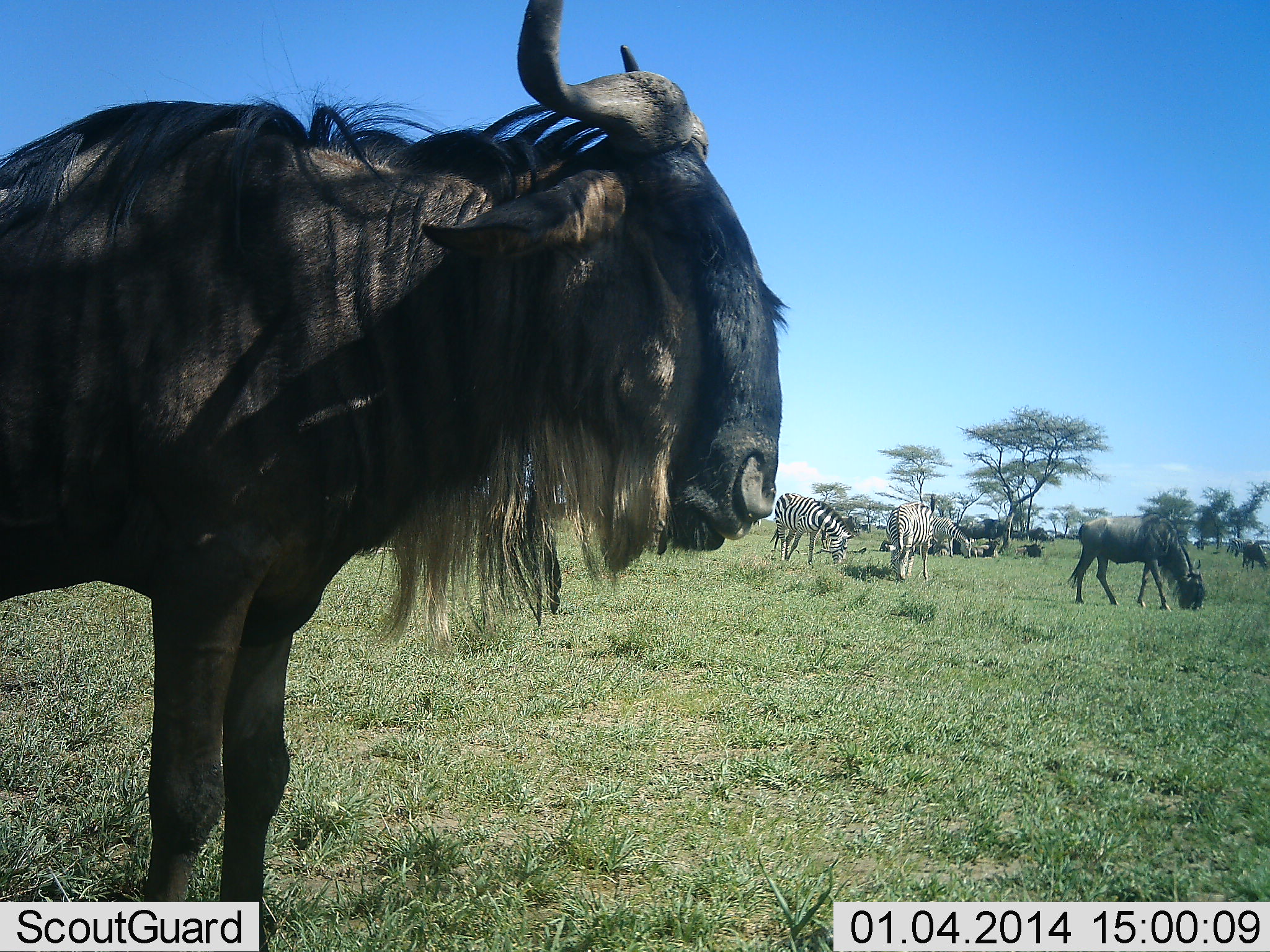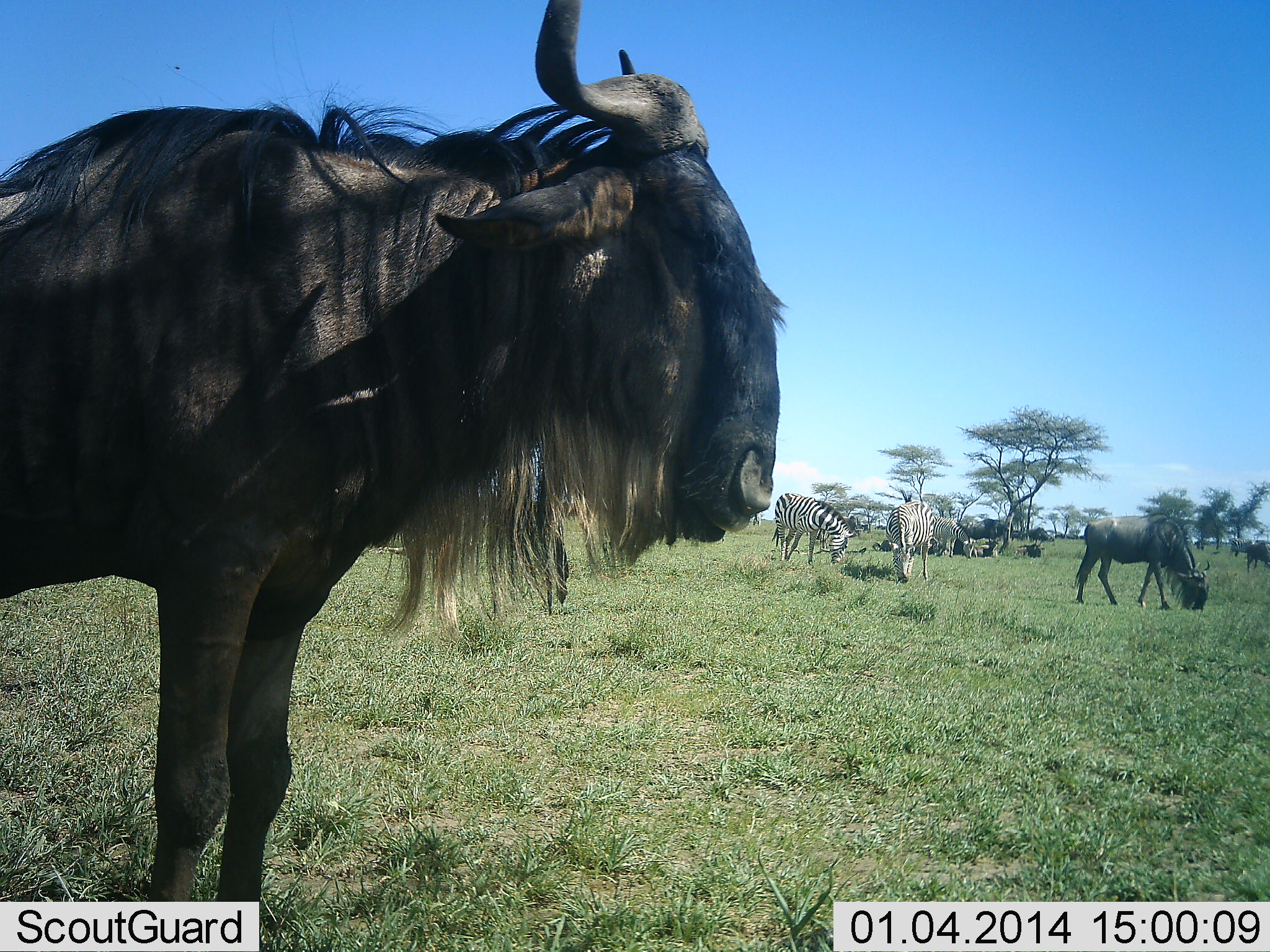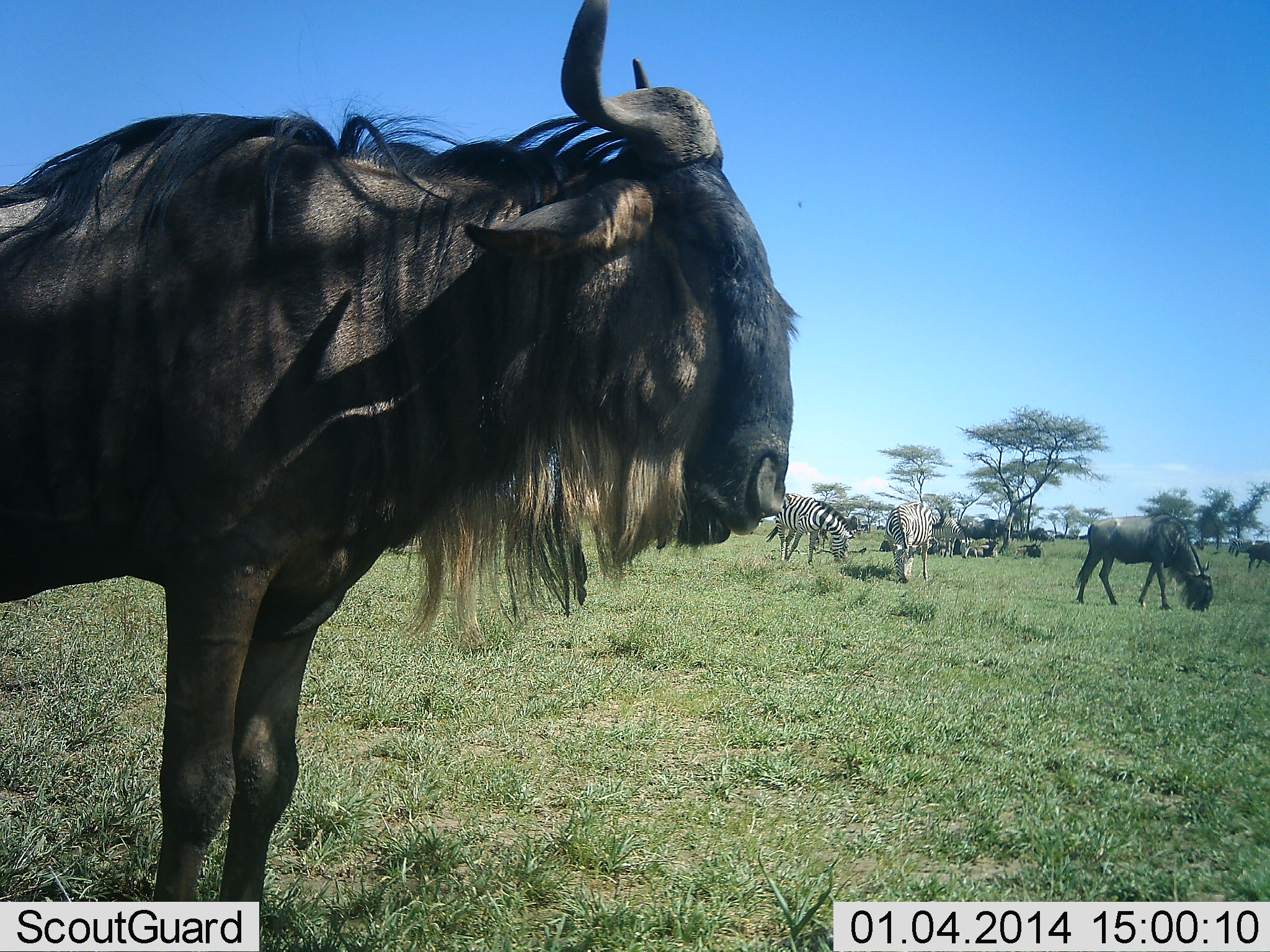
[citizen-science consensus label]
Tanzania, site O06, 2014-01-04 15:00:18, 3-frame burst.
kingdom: Animalia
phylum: Chordata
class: Mammalia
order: Artiodactyla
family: Bovidae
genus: Connochaetes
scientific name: Connochaetes taurinus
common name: blue wildebeest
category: wildebeest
Wildebeest (blue wildebeest) (Connochaetes taurinus), count 5. Behavior (volunteer vote fractions): standing 100%, resting 36%, moving 9%, interacting 0%. Young present (vote fraction): 0%. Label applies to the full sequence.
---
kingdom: Animalia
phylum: Chordata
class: Mammalia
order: Perissodactyla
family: Equidae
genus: Equus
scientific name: Equus quagga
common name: plains zebra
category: zebra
Zebra (plains zebra) (Equus quagga), count 2. Behavior (volunteer vote fractions): standing 40%, resting 10%, moving 0%, interacting 0%. Young present (vote fraction): 0%. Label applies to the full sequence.